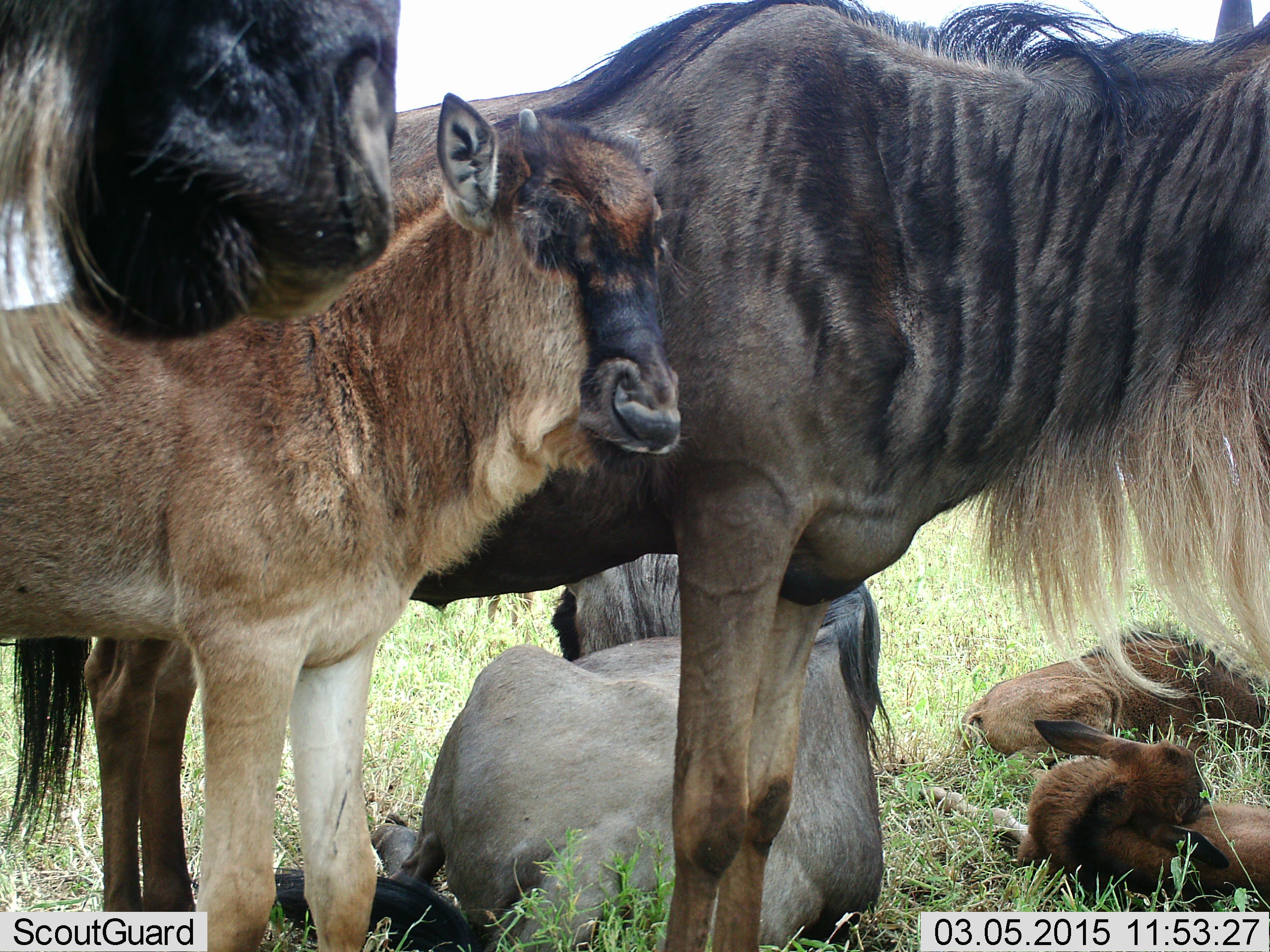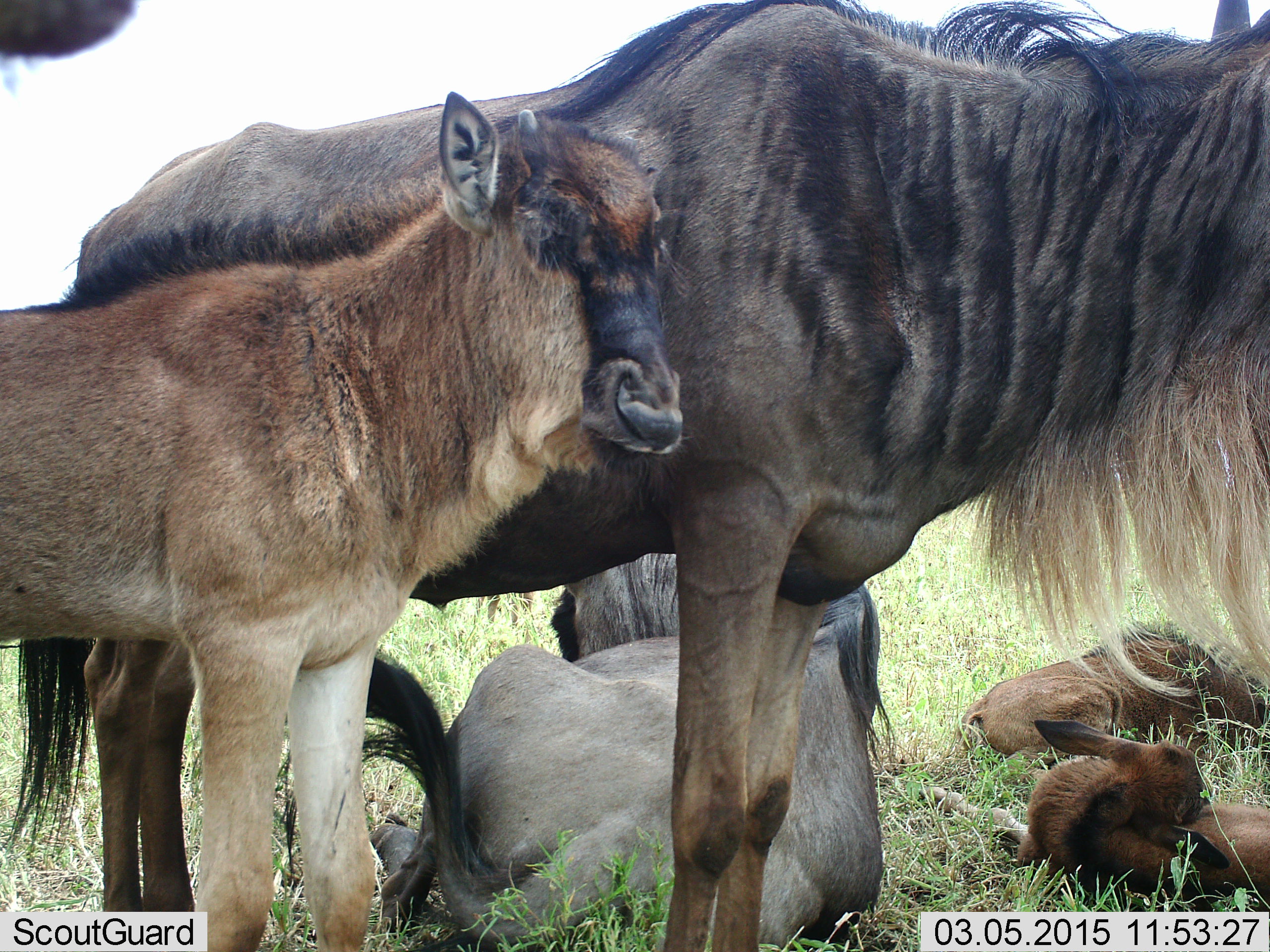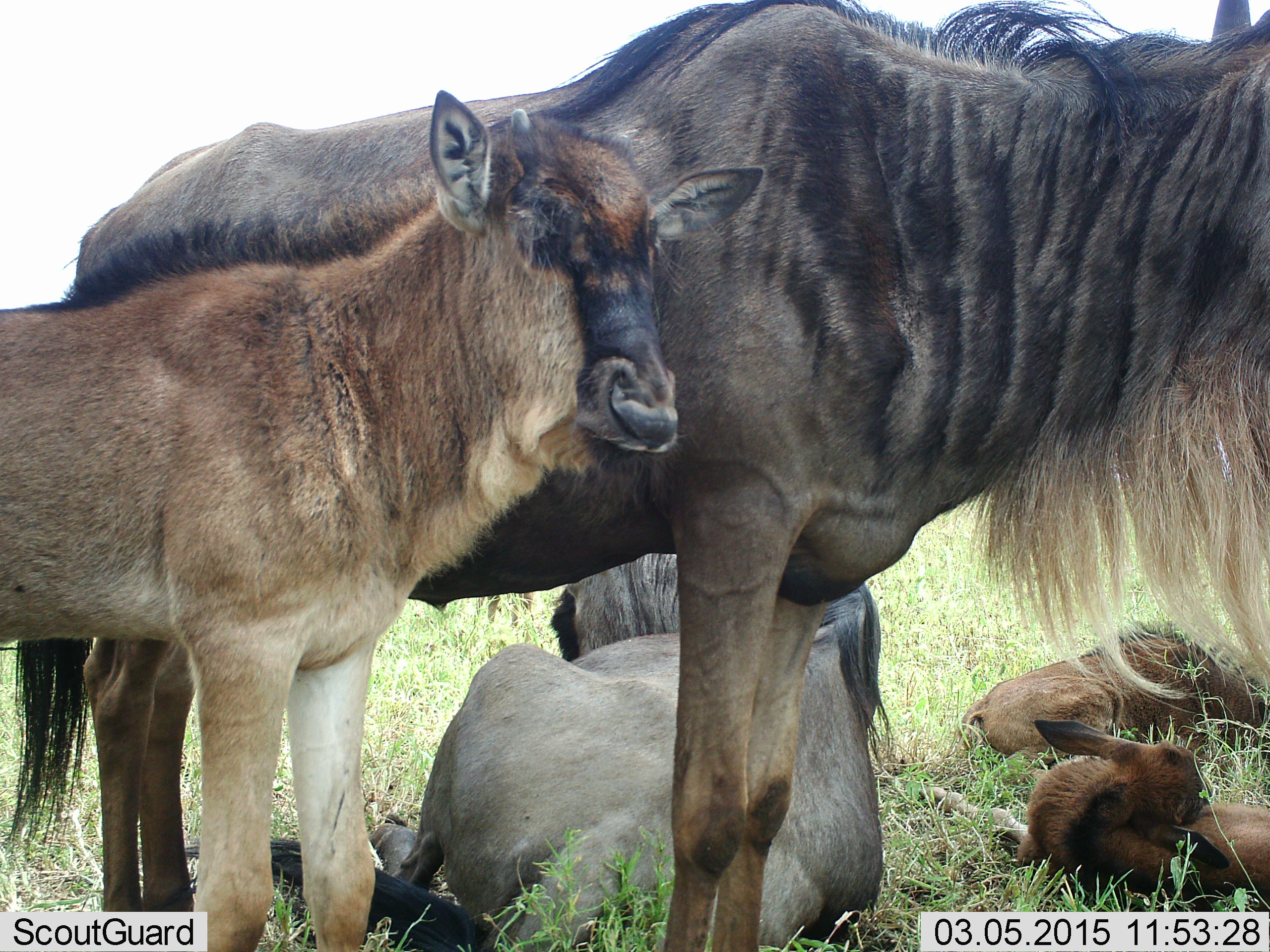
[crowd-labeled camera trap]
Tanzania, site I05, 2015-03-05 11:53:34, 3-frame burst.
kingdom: Animalia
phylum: Chordata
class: Mammalia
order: Artiodactyla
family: Bovidae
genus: Connochaetes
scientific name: Connochaetes taurinus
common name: blue wildebeest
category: wildebeest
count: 6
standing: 80%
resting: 100%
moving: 10%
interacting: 0%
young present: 90%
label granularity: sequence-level